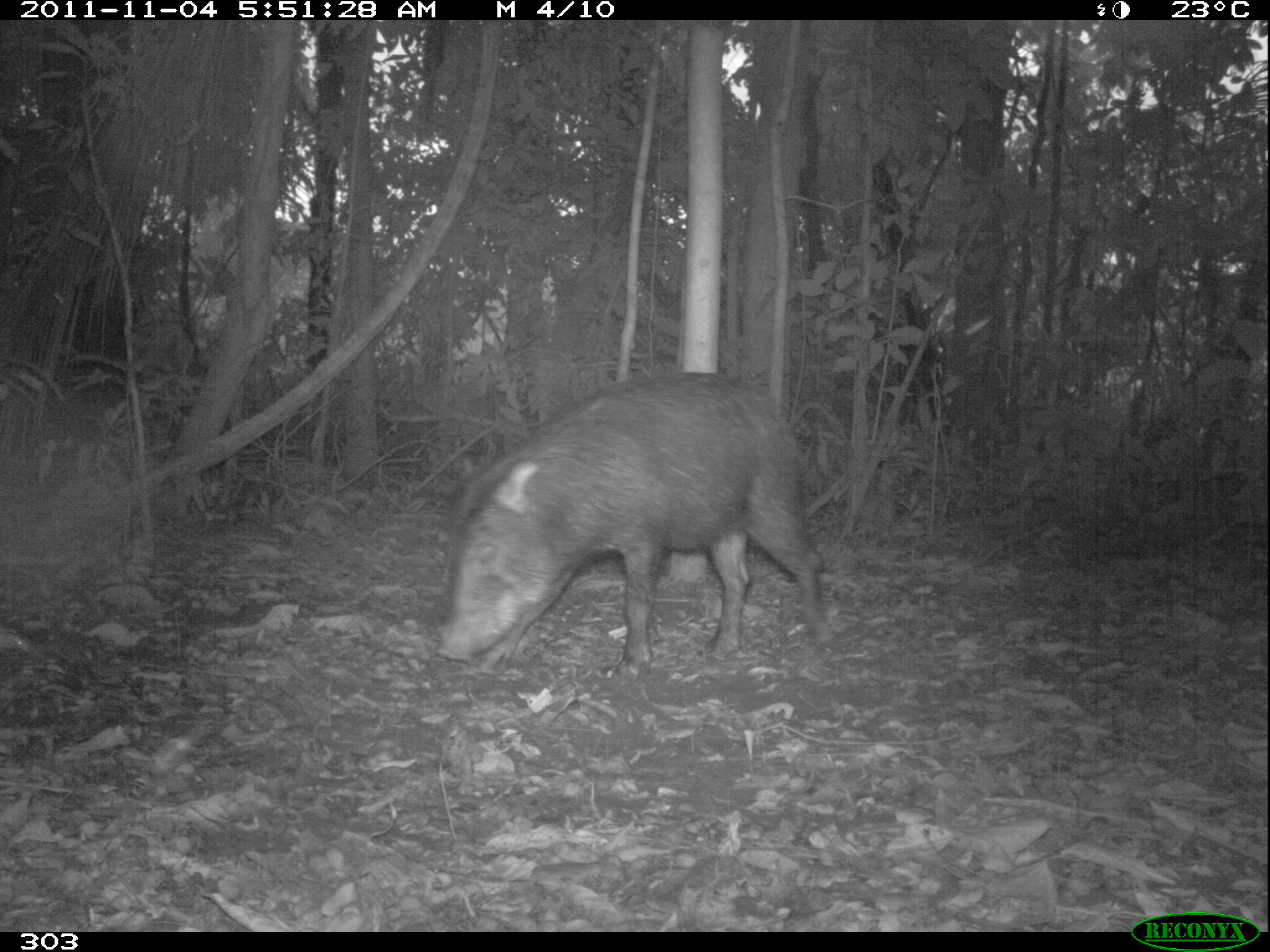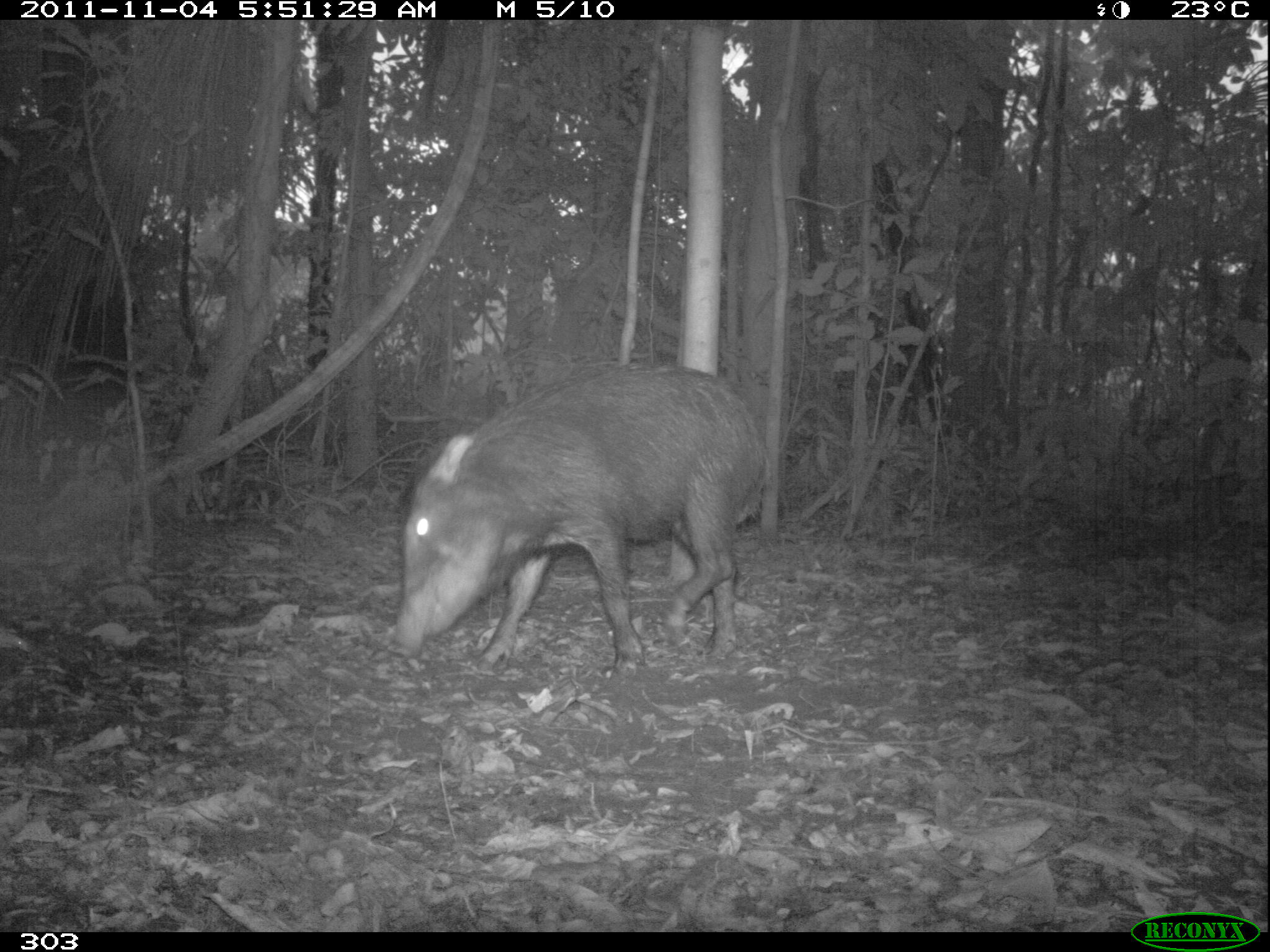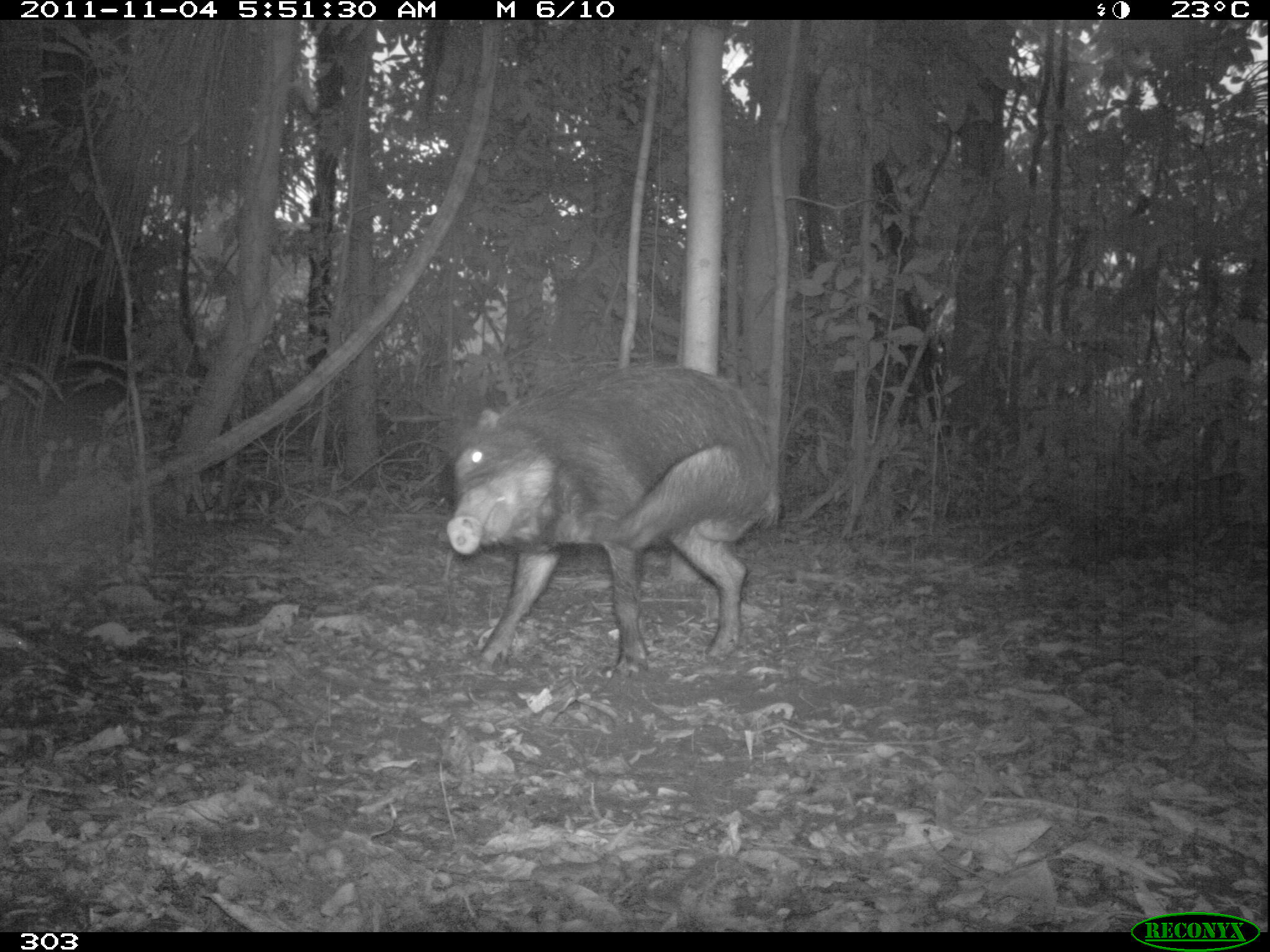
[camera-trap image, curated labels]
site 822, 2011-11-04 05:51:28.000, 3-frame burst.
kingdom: Animalia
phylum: Chordata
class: Mammalia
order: Artiodactyla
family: Tayassuidae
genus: Tayassu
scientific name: Tayassu pecari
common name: white-lipped peccary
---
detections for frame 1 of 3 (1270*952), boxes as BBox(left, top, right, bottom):
tayassu pecari: BBox(435, 371, 829, 679)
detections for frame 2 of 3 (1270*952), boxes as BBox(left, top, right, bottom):
tayassu pecari: BBox(376, 364, 769, 677)